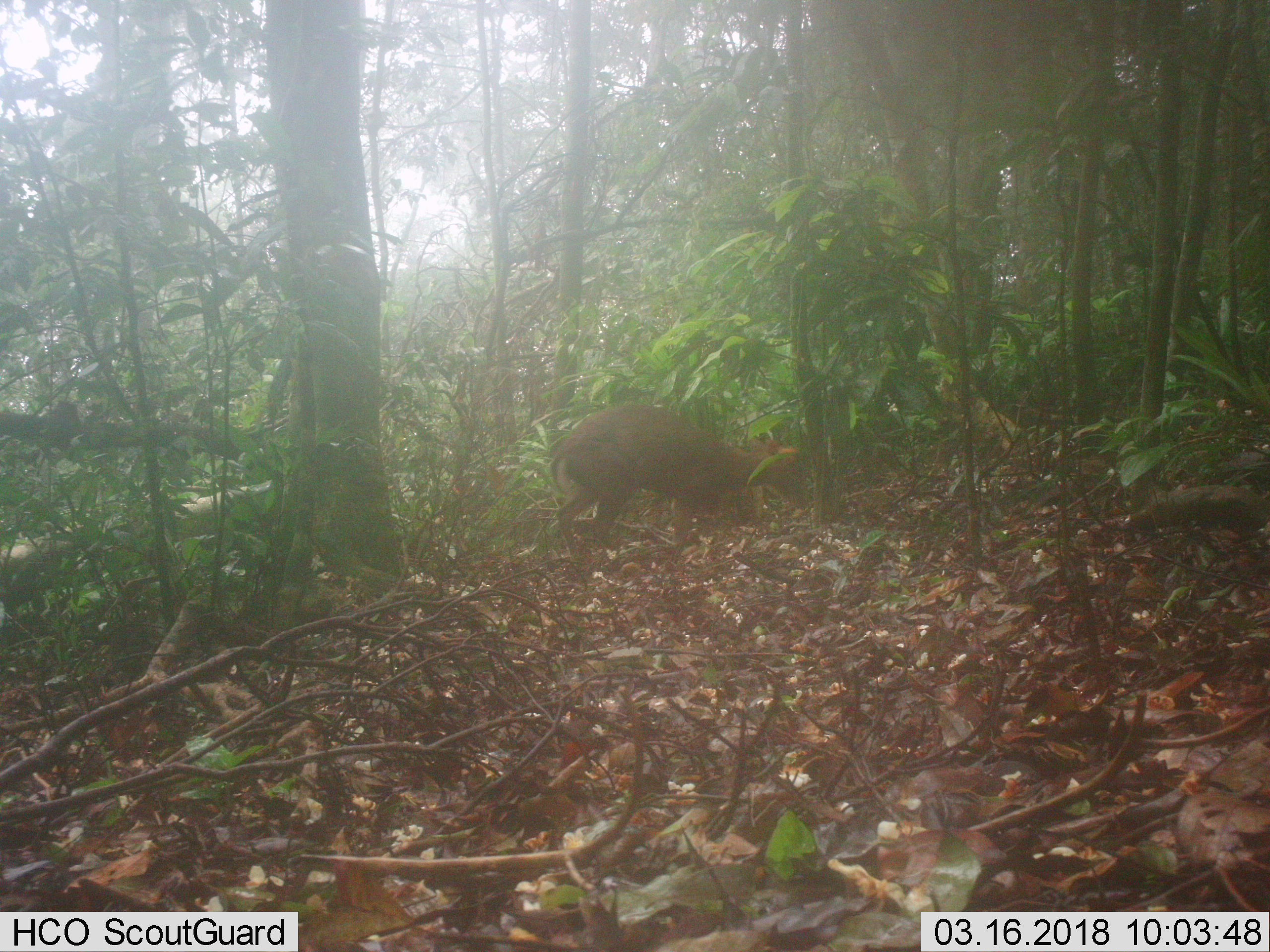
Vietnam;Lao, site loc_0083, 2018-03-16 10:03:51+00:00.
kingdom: Animalia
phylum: Chordata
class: Mammalia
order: Artiodactyla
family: Cervidae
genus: Muntiacus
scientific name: Muntiacus rooseveltorum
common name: roosevelt's muntjac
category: roosevelts muntjac group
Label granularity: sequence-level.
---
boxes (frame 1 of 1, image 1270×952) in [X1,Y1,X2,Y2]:
roosevelts muntjac group: [549,405,807,556]